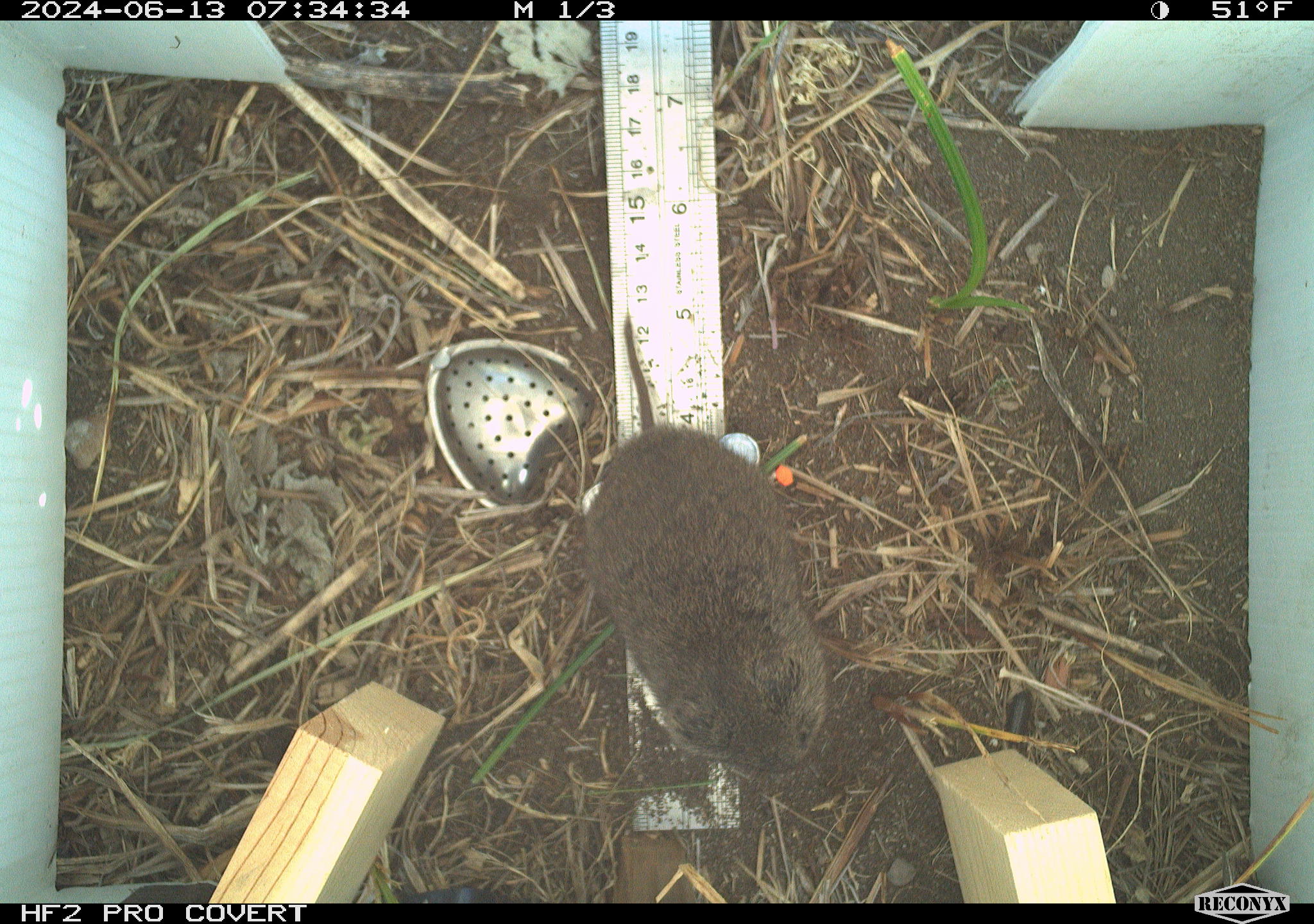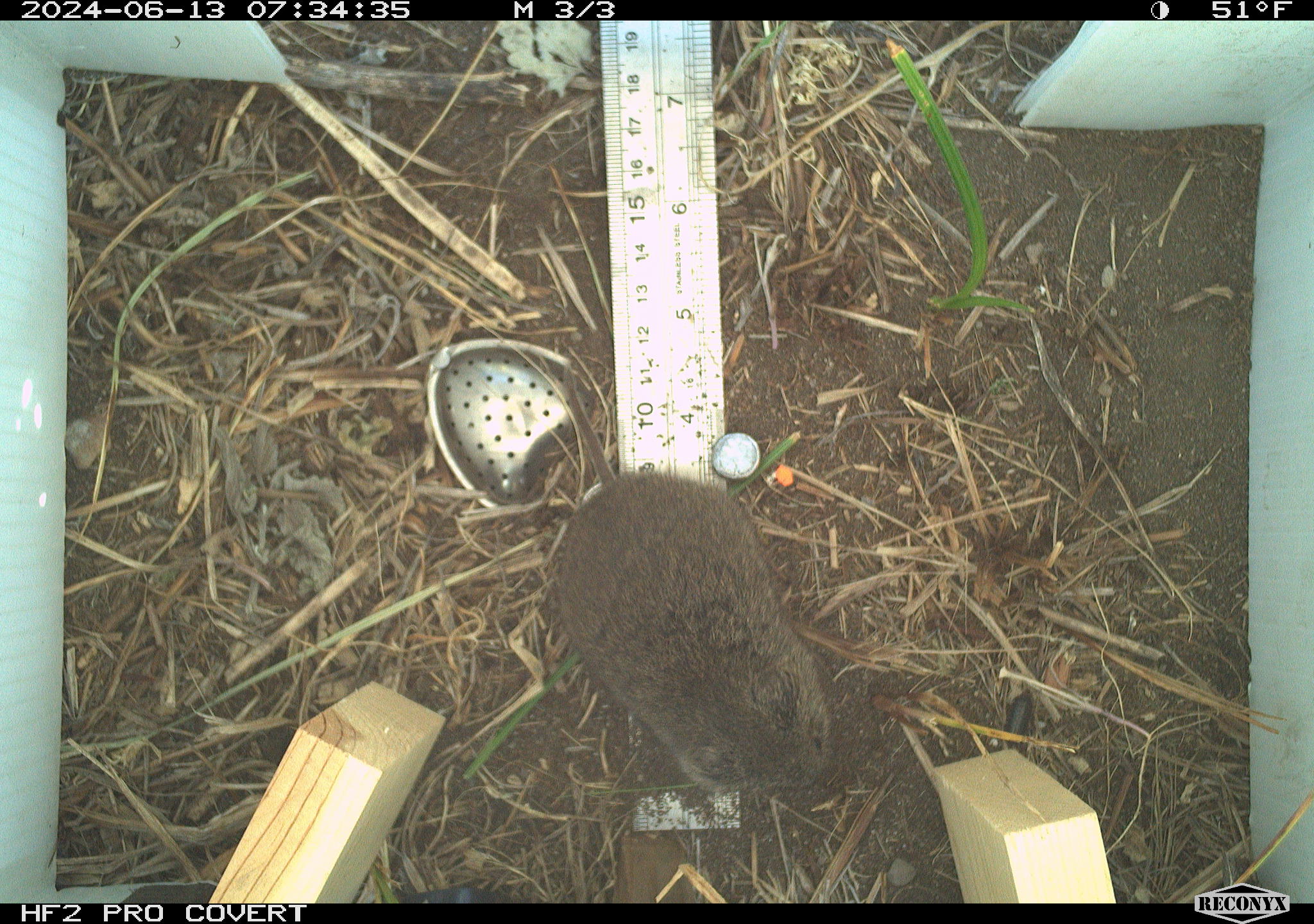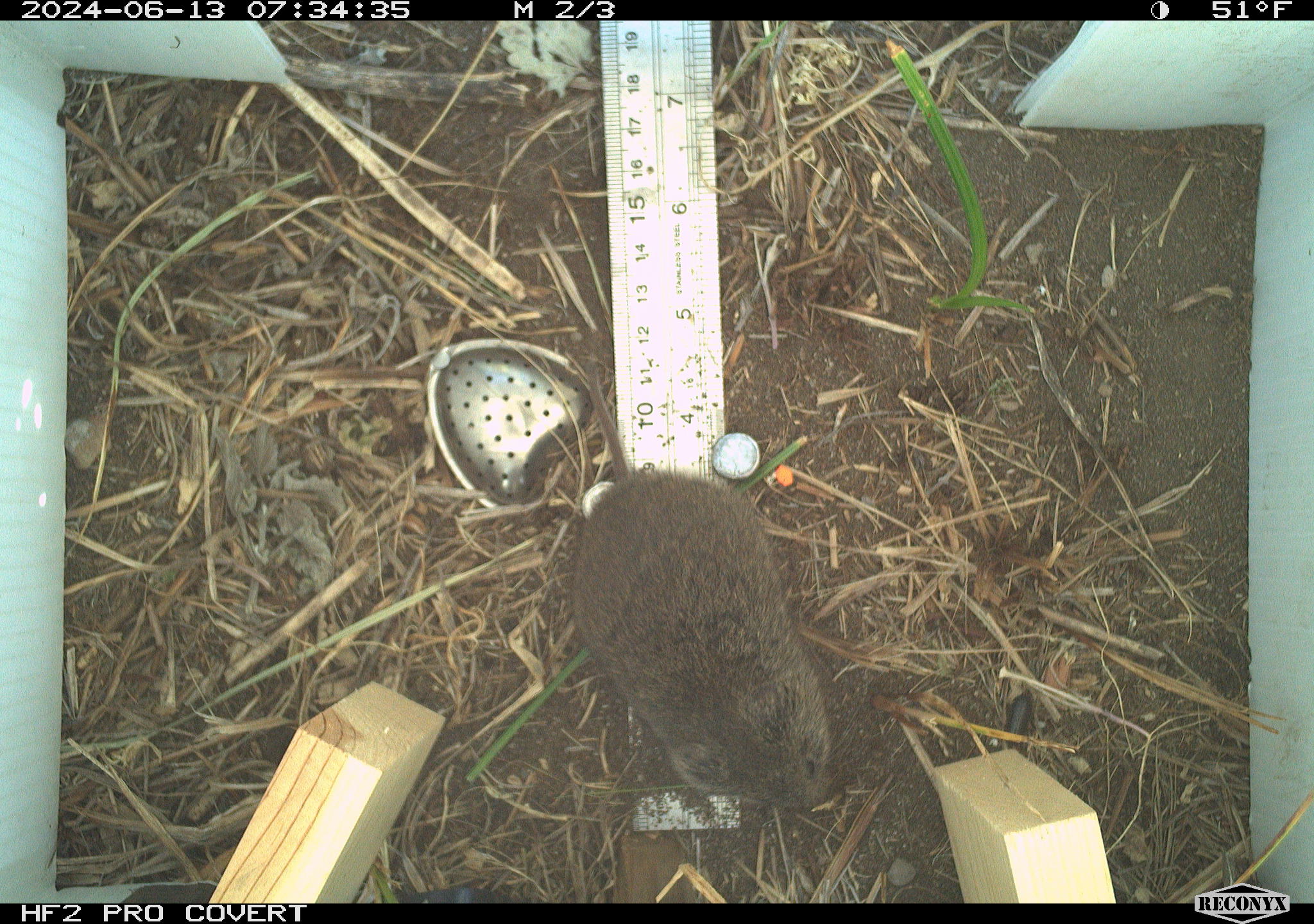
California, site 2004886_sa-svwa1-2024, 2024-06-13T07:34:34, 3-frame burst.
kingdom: Animalia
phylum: Chordata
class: Mammalia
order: Rodentia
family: Cricetidae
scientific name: Arvicolinae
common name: voles, lemmings, and muskrats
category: arvicolinae subfamily